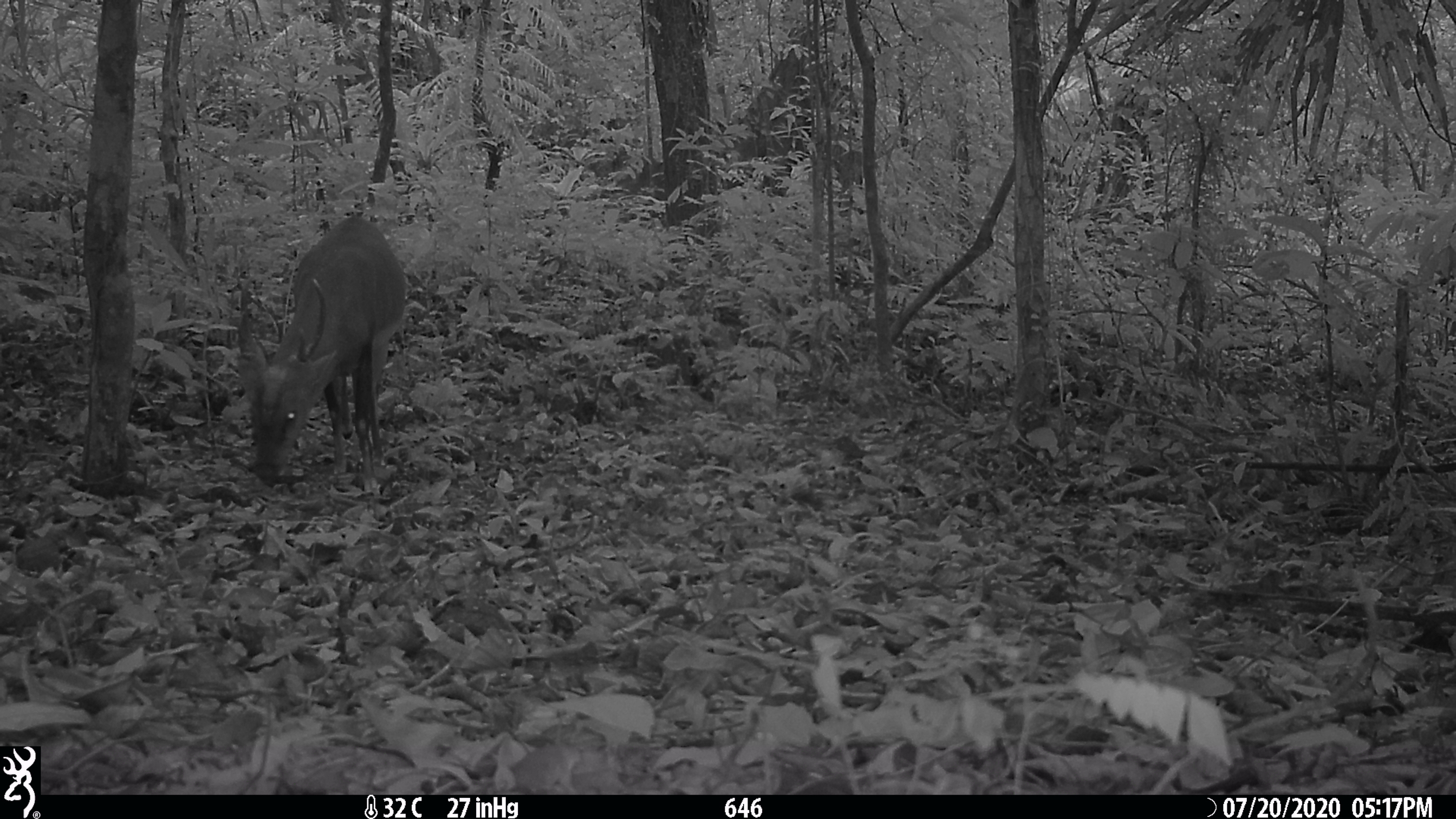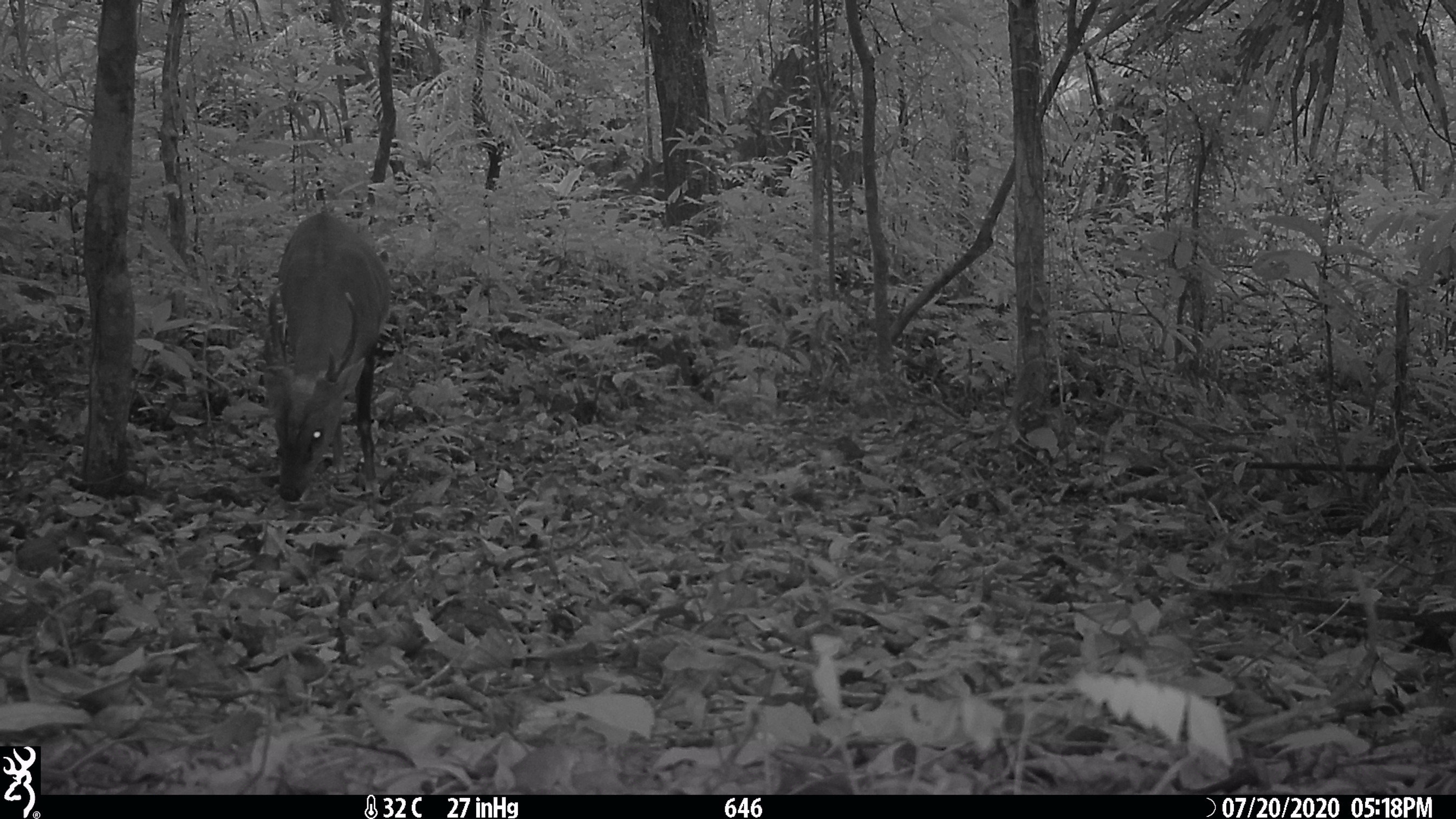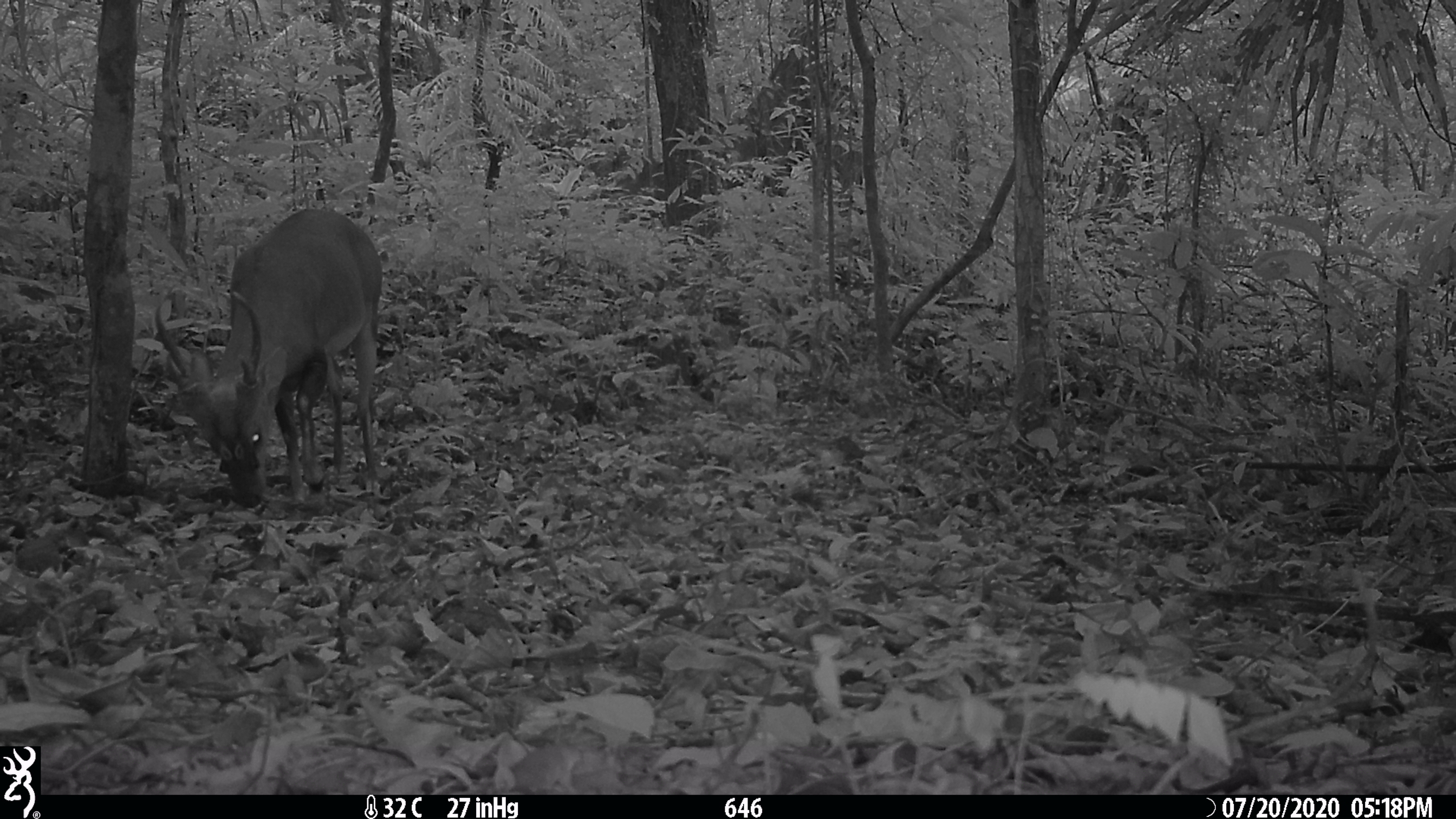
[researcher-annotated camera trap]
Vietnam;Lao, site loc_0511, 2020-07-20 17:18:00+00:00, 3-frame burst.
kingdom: Animalia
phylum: Chordata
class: Mammalia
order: Artiodactyla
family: Cervidae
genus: Muntiacus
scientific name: Muntiacus vuquangensis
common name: large-antlered muntjac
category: large antlered muntjac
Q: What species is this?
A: Large antlered muntjac (large-antlered muntjac) (Muntiacus vuquangensis).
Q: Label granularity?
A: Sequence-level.